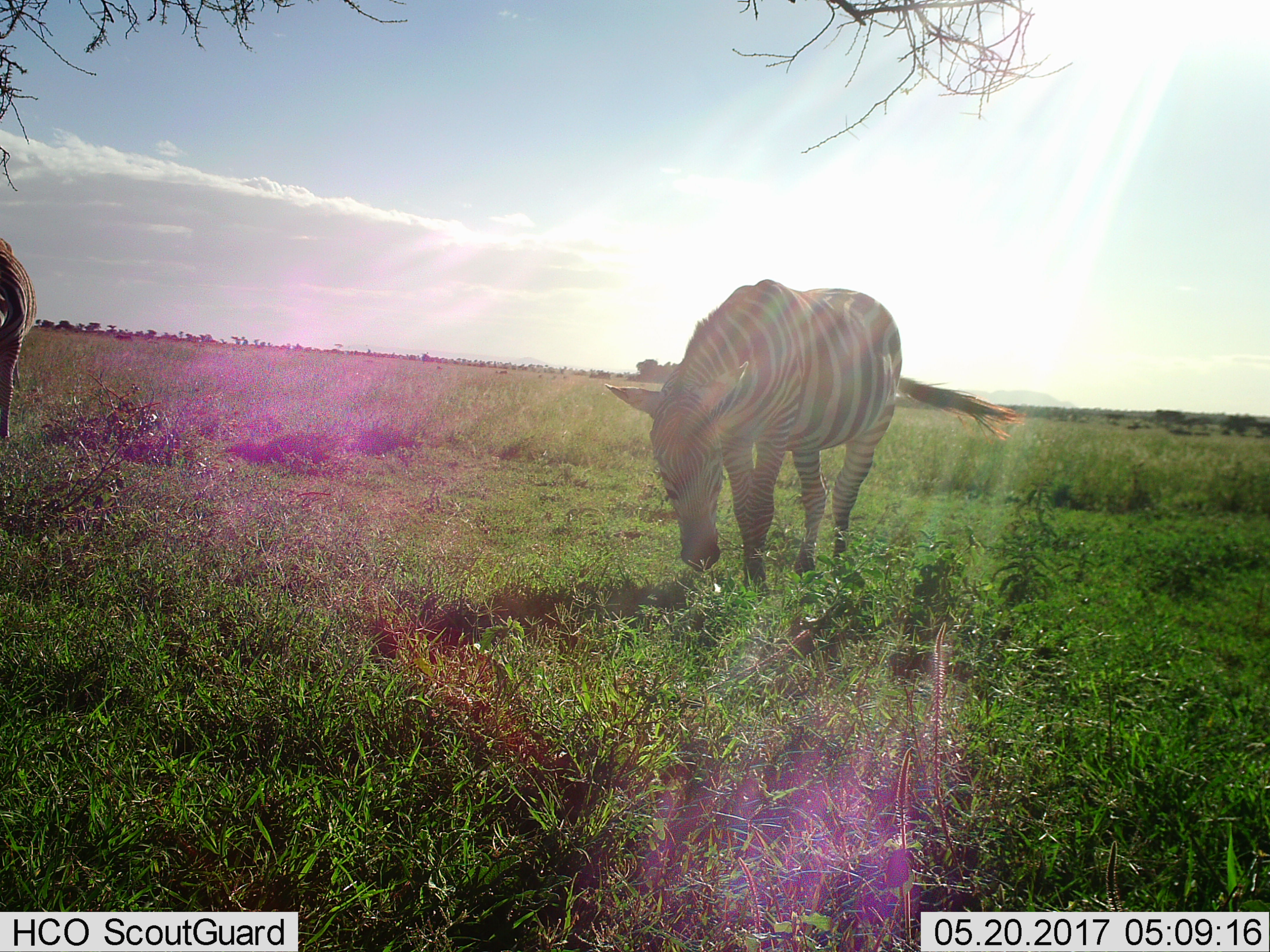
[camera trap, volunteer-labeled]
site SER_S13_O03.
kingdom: Animalia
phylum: Chordata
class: Mammalia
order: Perissodactyla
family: Equidae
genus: Equus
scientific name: Equus quagga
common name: plains zebra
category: zebraplains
Zebraplains (plains zebra) (Equus quagga), count 2. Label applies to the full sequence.